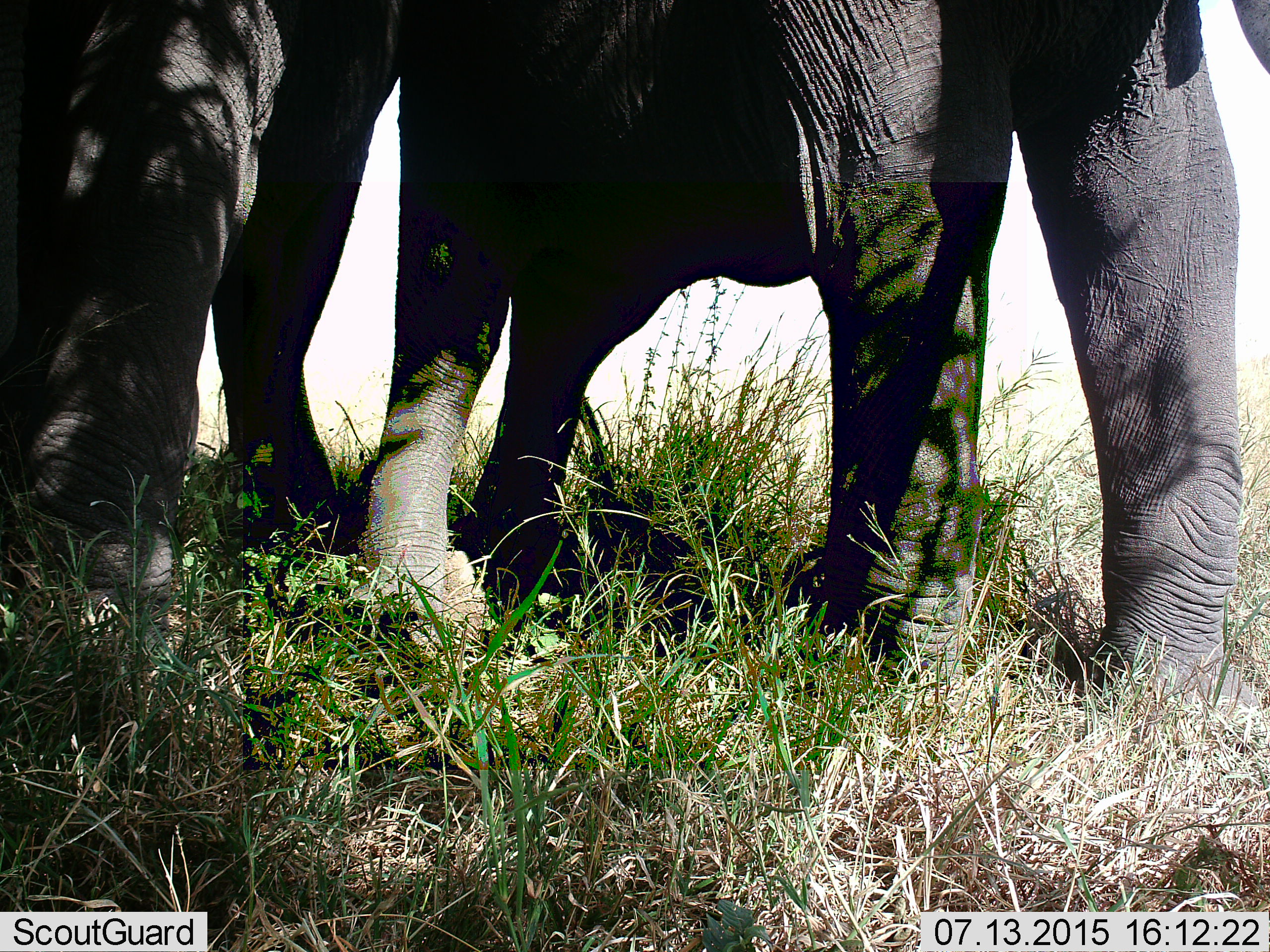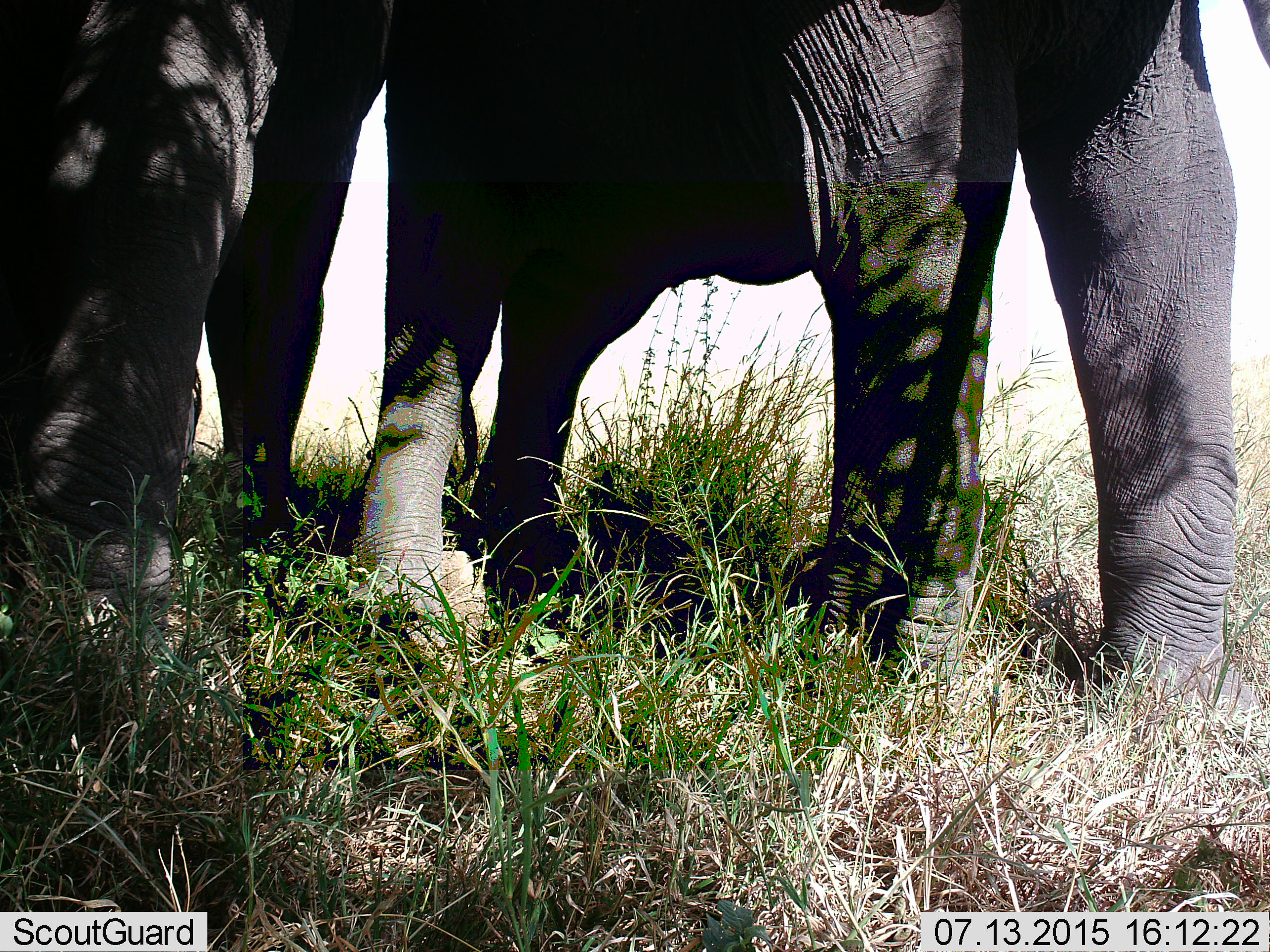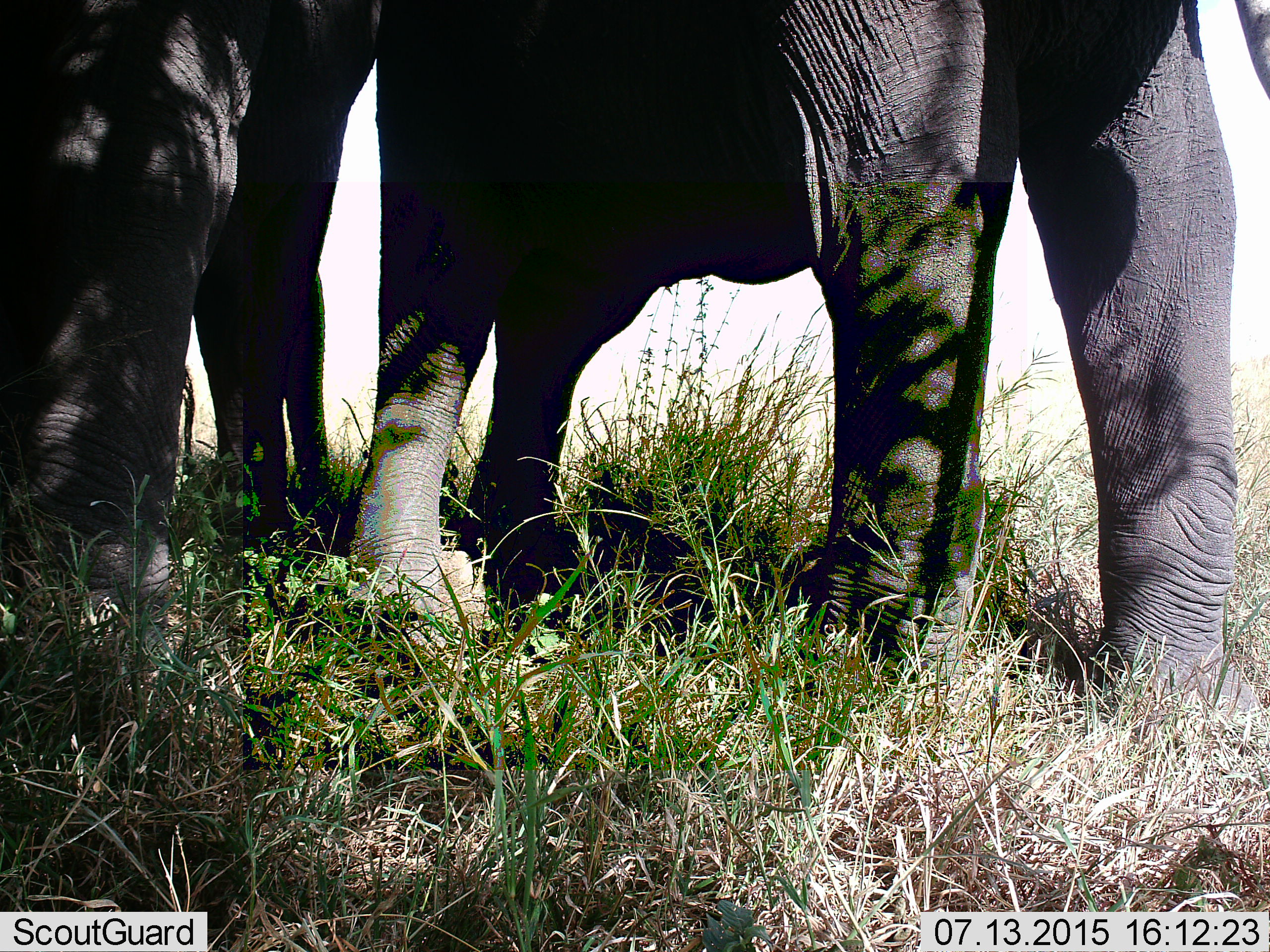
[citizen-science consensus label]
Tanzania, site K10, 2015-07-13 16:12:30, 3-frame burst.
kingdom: Animalia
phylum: Chordata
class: Mammalia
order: Proboscidea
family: Elephantidae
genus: Loxodonta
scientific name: Loxodonta africana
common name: african bush elephant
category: elephant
Elephant (african bush elephant) (Loxodonta africana), count 2. Behavior (volunteer vote fractions): standing 78%, resting 0%, moving 0%, interacting 0%. Young present (vote fraction): 22%. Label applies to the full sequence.